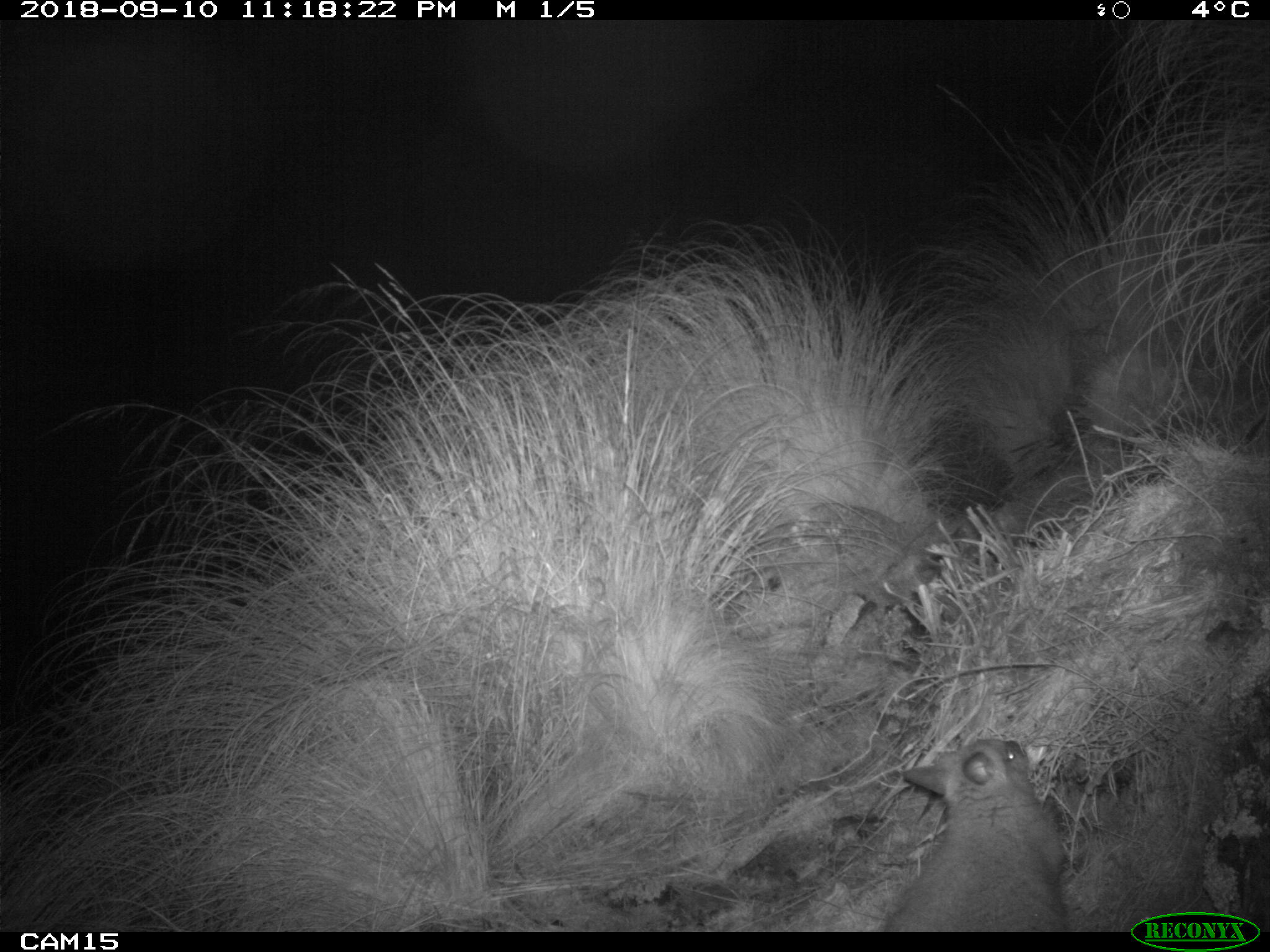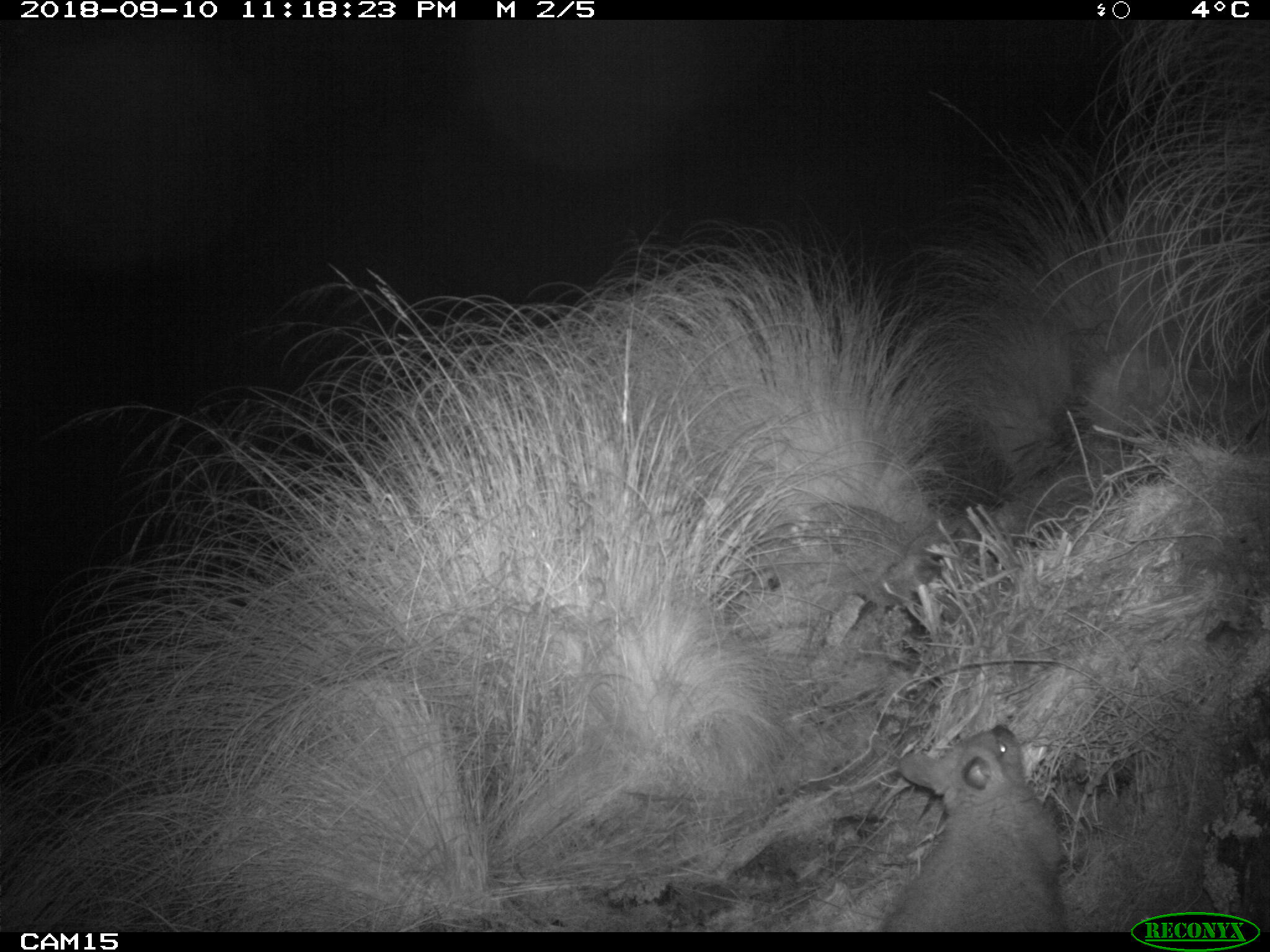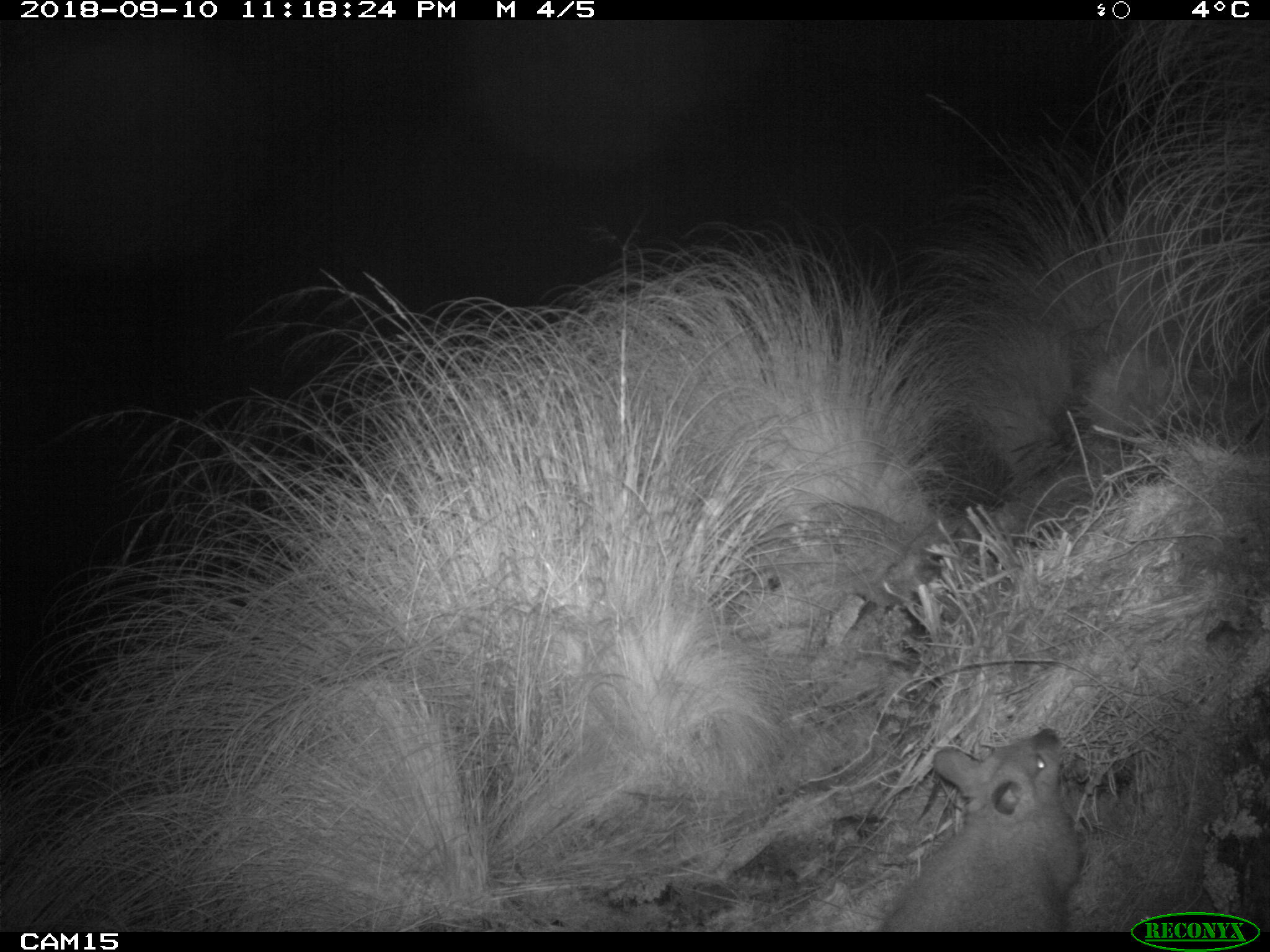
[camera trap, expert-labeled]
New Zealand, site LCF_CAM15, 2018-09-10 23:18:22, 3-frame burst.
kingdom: Animalia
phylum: Chordata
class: Mammalia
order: Diprotodontia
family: Macropodidae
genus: Notamacropus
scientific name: Notamacropus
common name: wallaby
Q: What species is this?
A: Wallaby (Notamacropus).